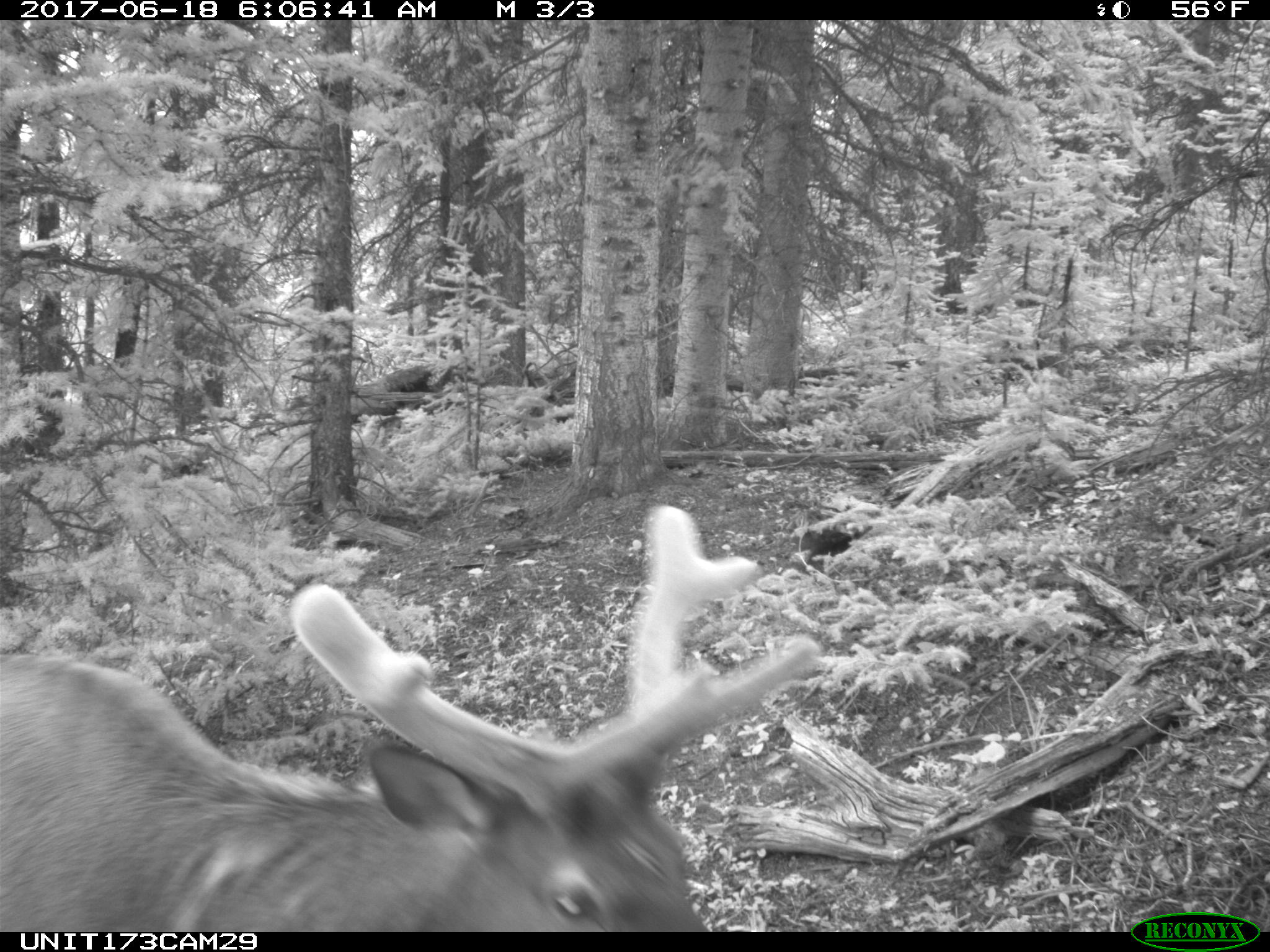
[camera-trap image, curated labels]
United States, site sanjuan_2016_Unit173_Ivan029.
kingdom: Animalia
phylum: Chordata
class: Mammalia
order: Artiodactyla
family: Cervidae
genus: Cervus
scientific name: Cervus elaphus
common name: red deer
Cervus elaphus (red deer).